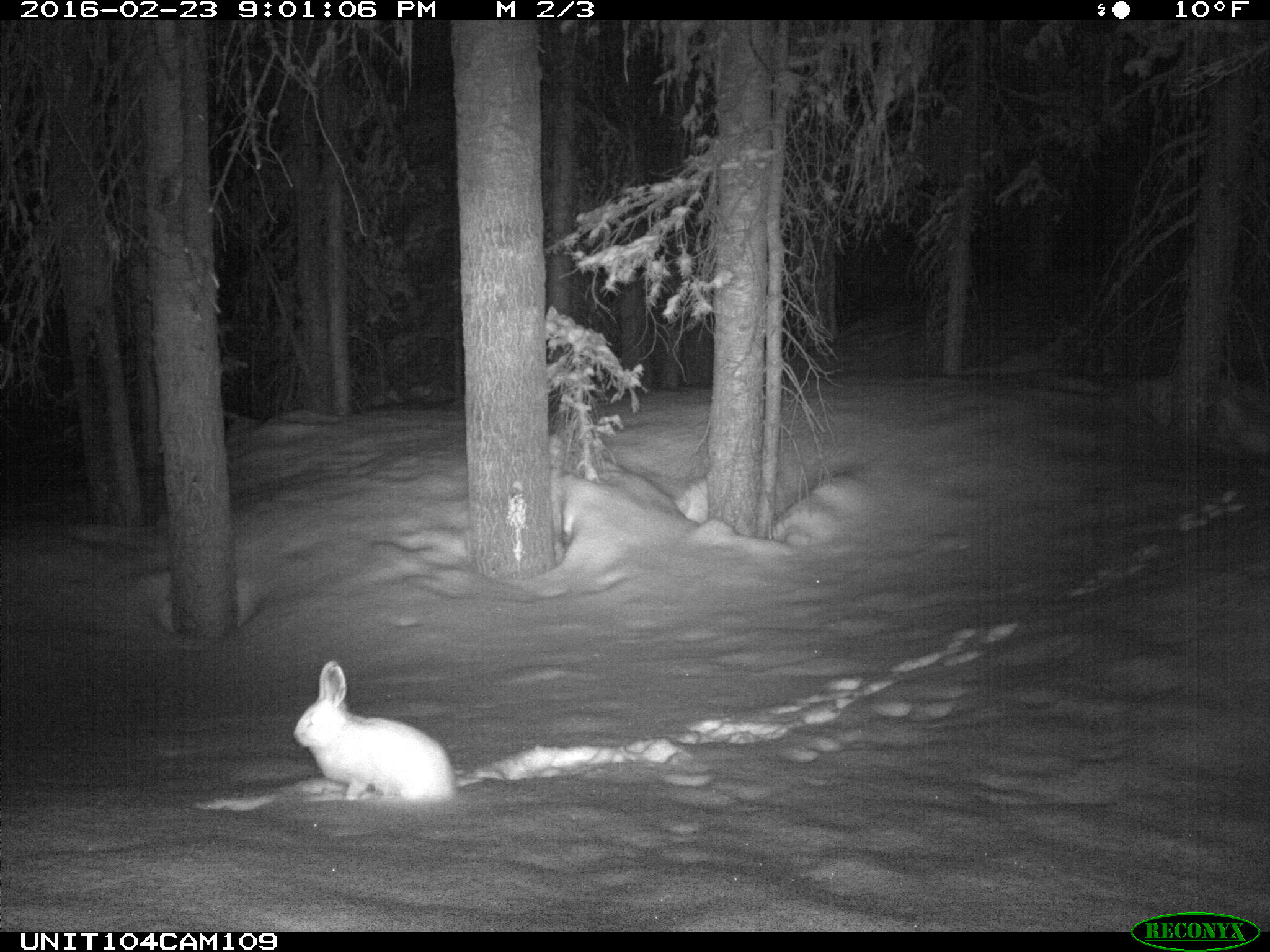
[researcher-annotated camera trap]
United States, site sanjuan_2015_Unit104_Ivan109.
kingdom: Animalia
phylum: Chordata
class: Mammalia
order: Lagomorpha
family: Leporidae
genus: Lepus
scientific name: Lepus americanus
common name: snowshoe hare